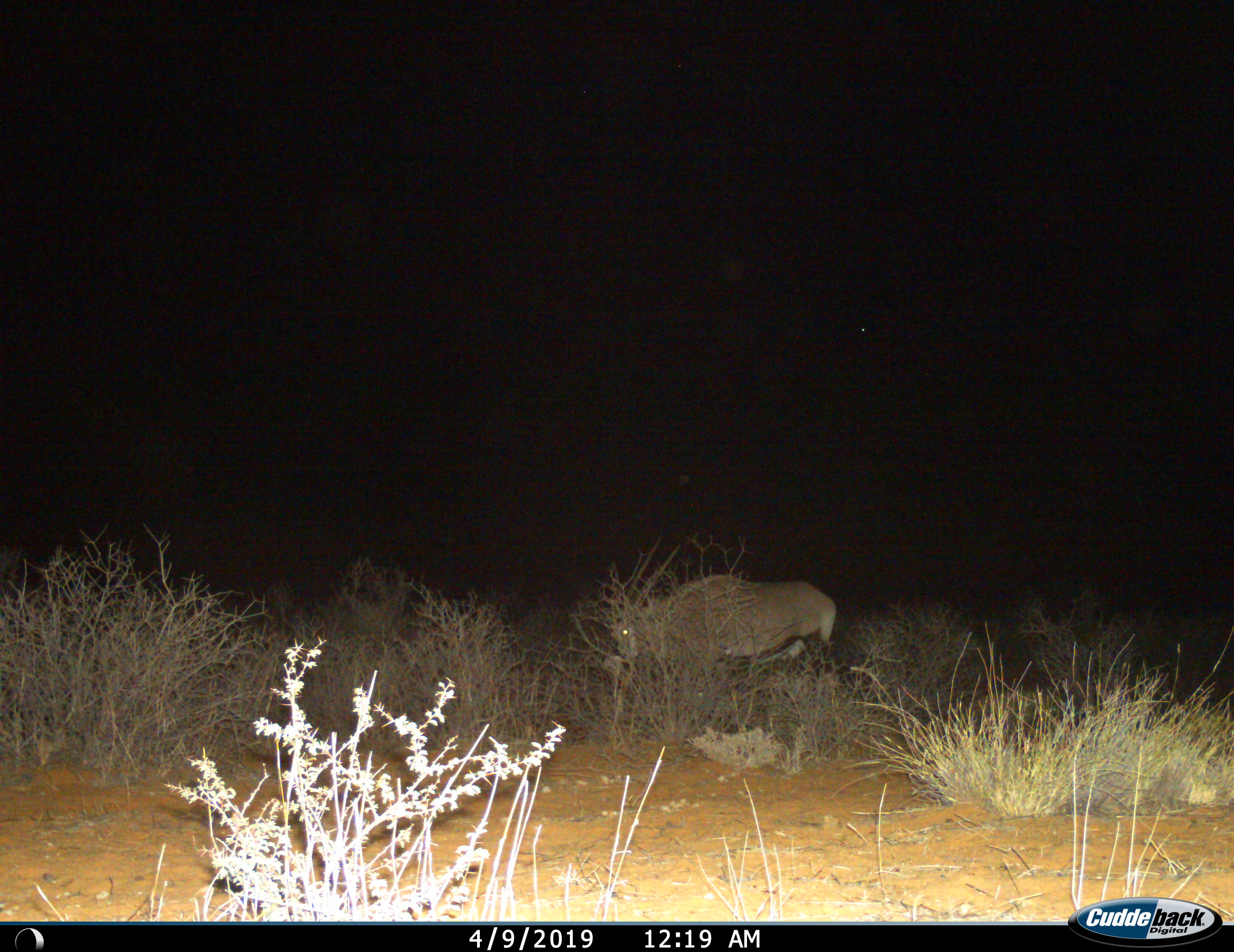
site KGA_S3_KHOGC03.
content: unidentified animal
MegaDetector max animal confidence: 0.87